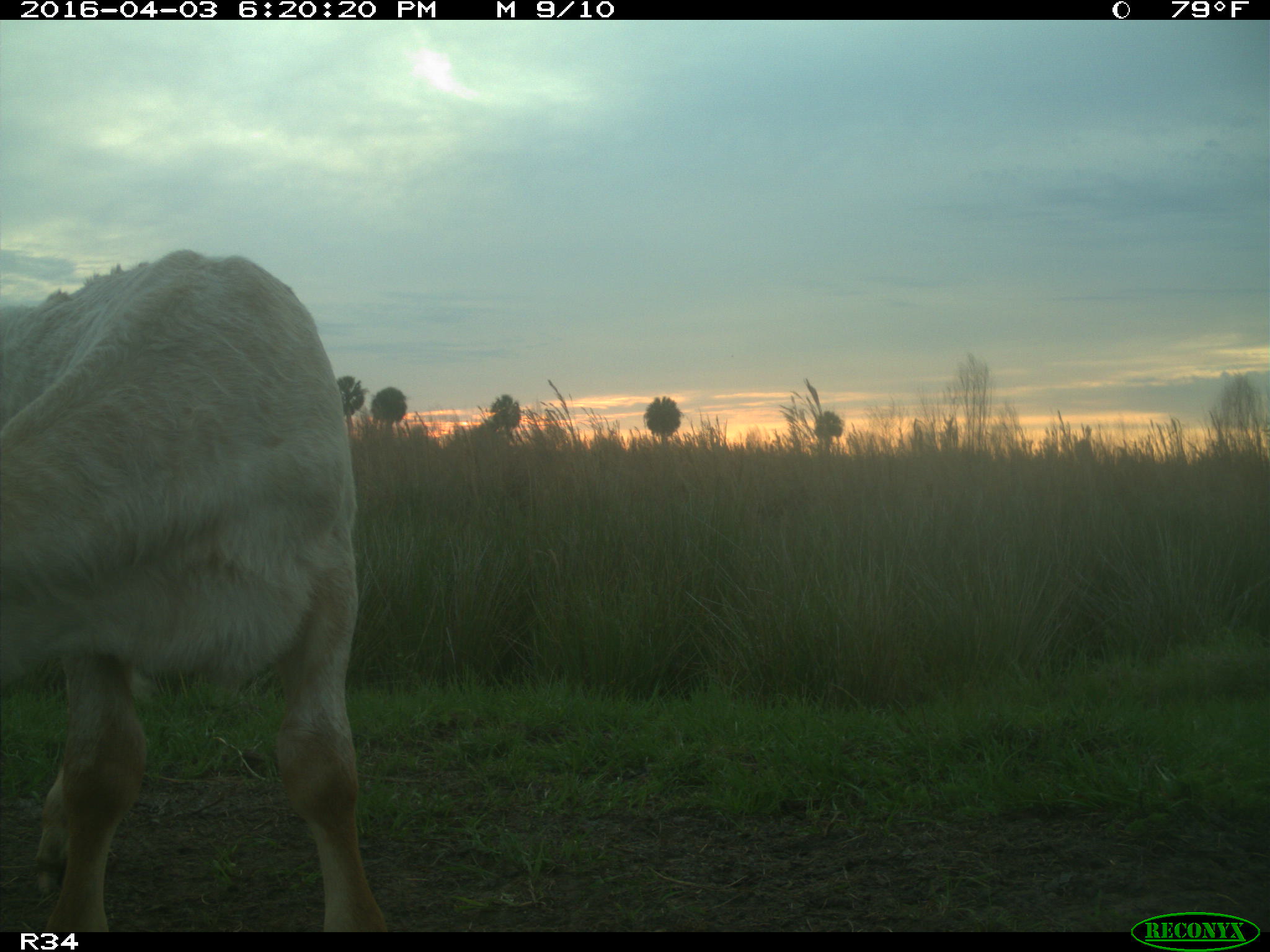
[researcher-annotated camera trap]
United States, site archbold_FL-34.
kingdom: Animalia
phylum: Chordata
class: Mammalia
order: Artiodactyla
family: Bovidae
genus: Bos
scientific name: Bos taurus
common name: domestic cow